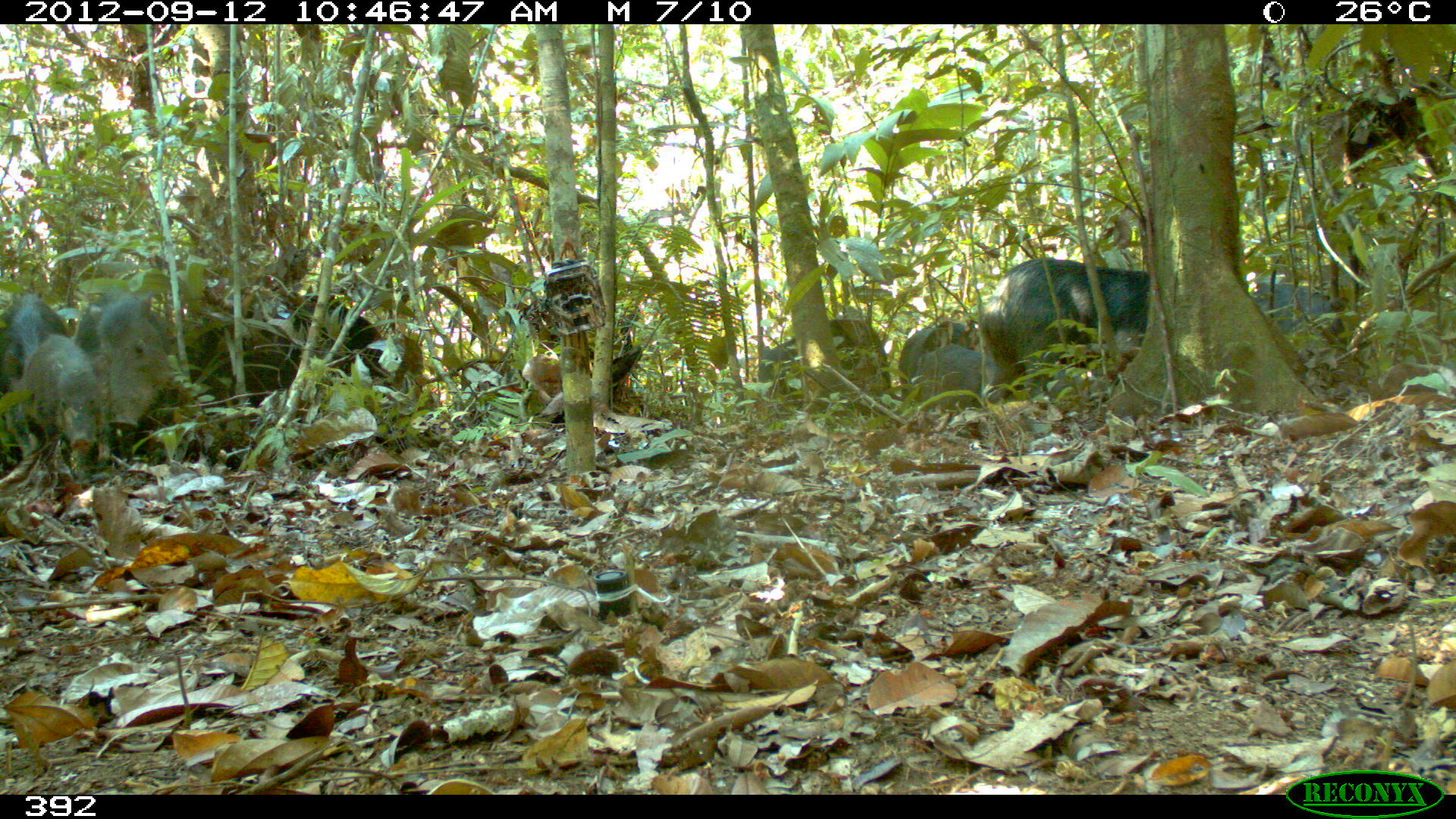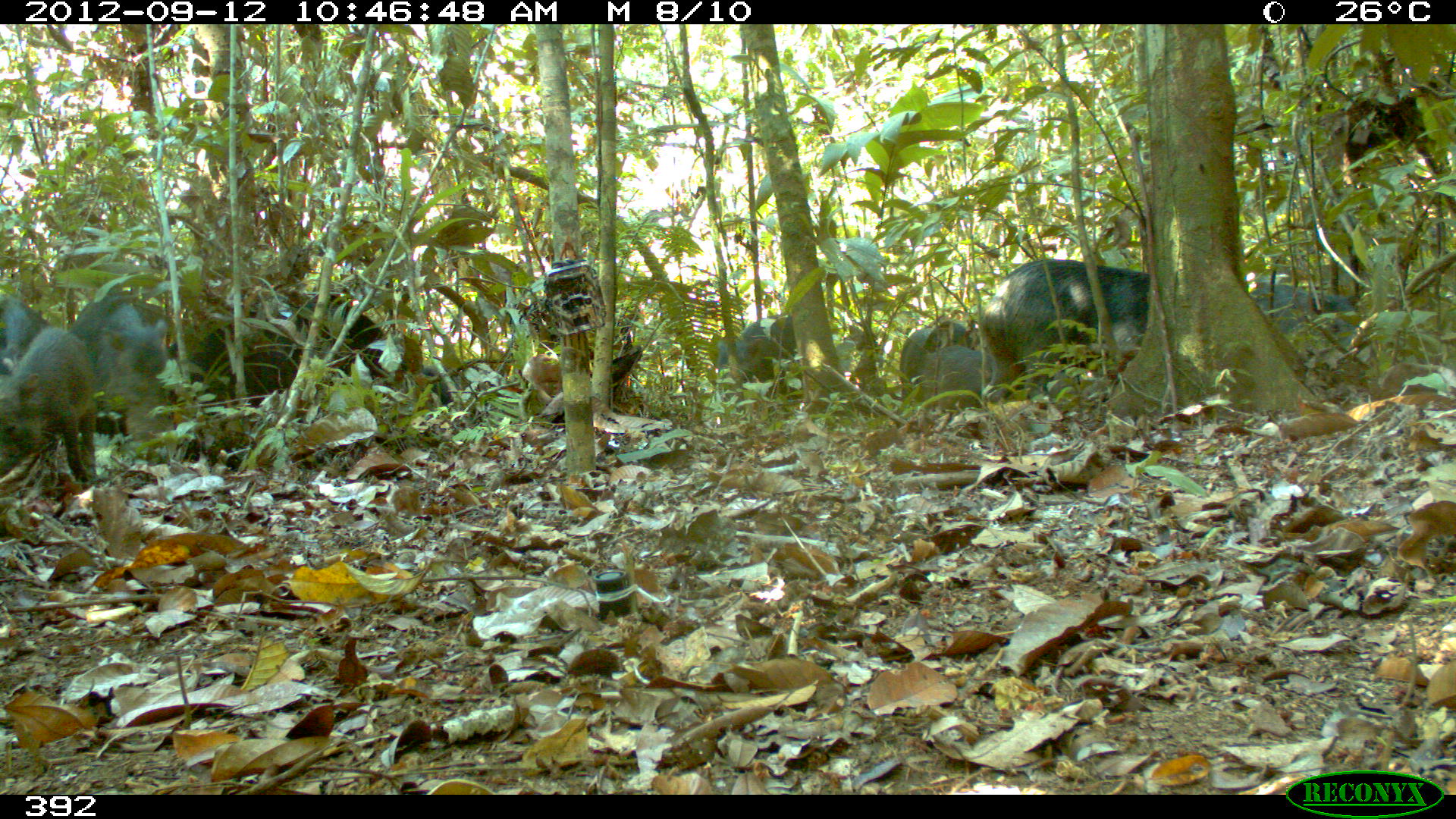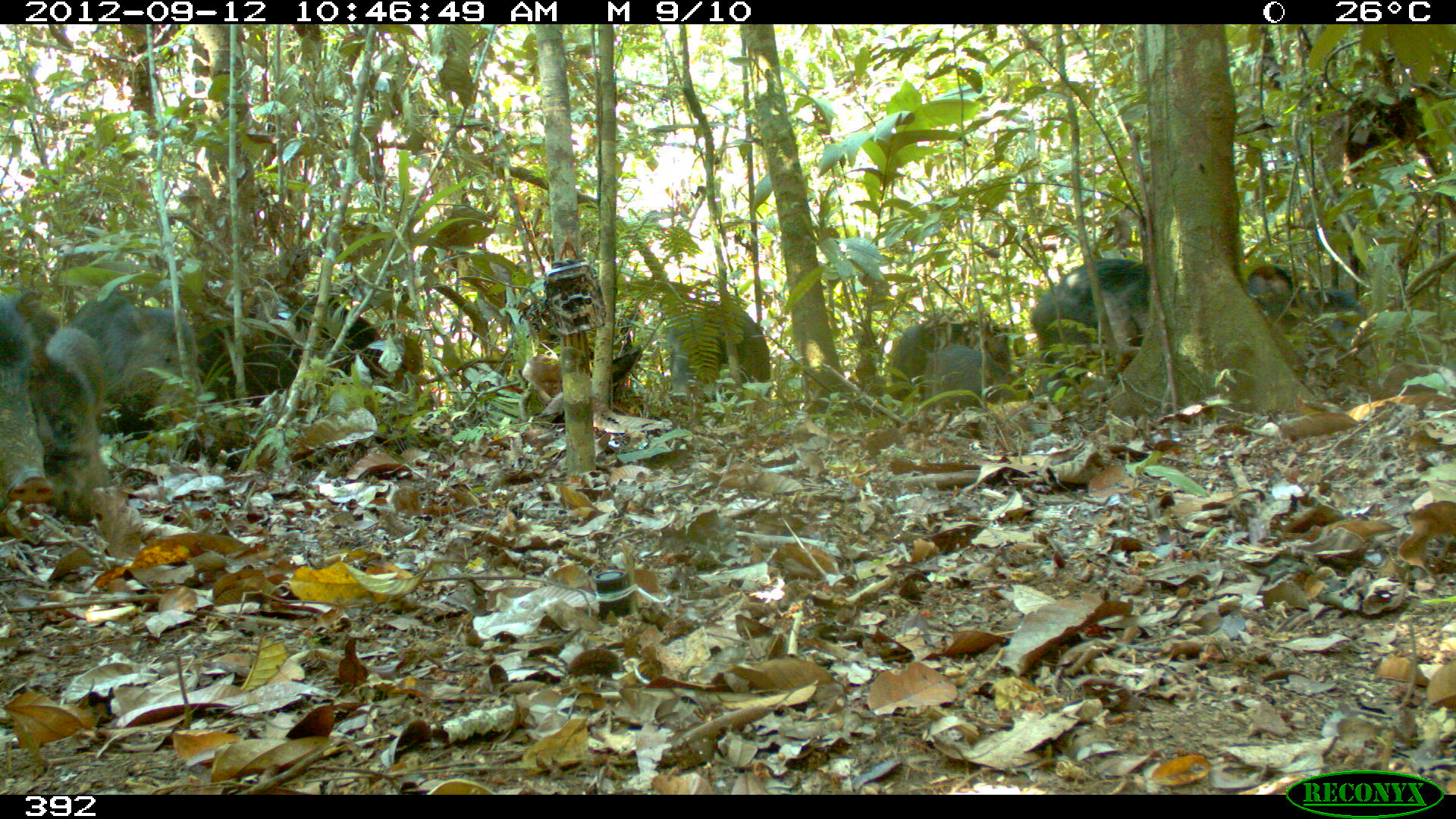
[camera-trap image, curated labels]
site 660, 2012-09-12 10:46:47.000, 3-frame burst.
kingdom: Animalia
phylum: Chordata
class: Mammalia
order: Artiodactyla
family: Tayassuidae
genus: Tayassu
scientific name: Tayassu pecari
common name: white-lipped peccary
Tayassu pecari (white-lipped peccary).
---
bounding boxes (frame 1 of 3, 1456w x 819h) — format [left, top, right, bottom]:
tayassu pecari: [978, 255, 1148, 396]; [73, 289, 173, 431]; [757, 316, 890, 416]; [243, 294, 384, 383]; [182, 319, 302, 415]; [11, 333, 103, 452]; [1247, 278, 1344, 354]; [911, 343, 1002, 422]; [0, 292, 69, 395]; [897, 319, 979, 404]; [326, 293, 328, 295]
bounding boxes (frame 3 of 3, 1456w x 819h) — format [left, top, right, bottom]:
tayassu pecari: [9, 287, 108, 523]; [65, 288, 197, 442]; [1027, 257, 1149, 381]; [248, 293, 388, 384]; [886, 309, 1009, 411]; [1244, 264, 1366, 355]; [0, 292, 52, 503]; [665, 301, 770, 402]; [195, 323, 304, 409]; [919, 342, 1033, 414]